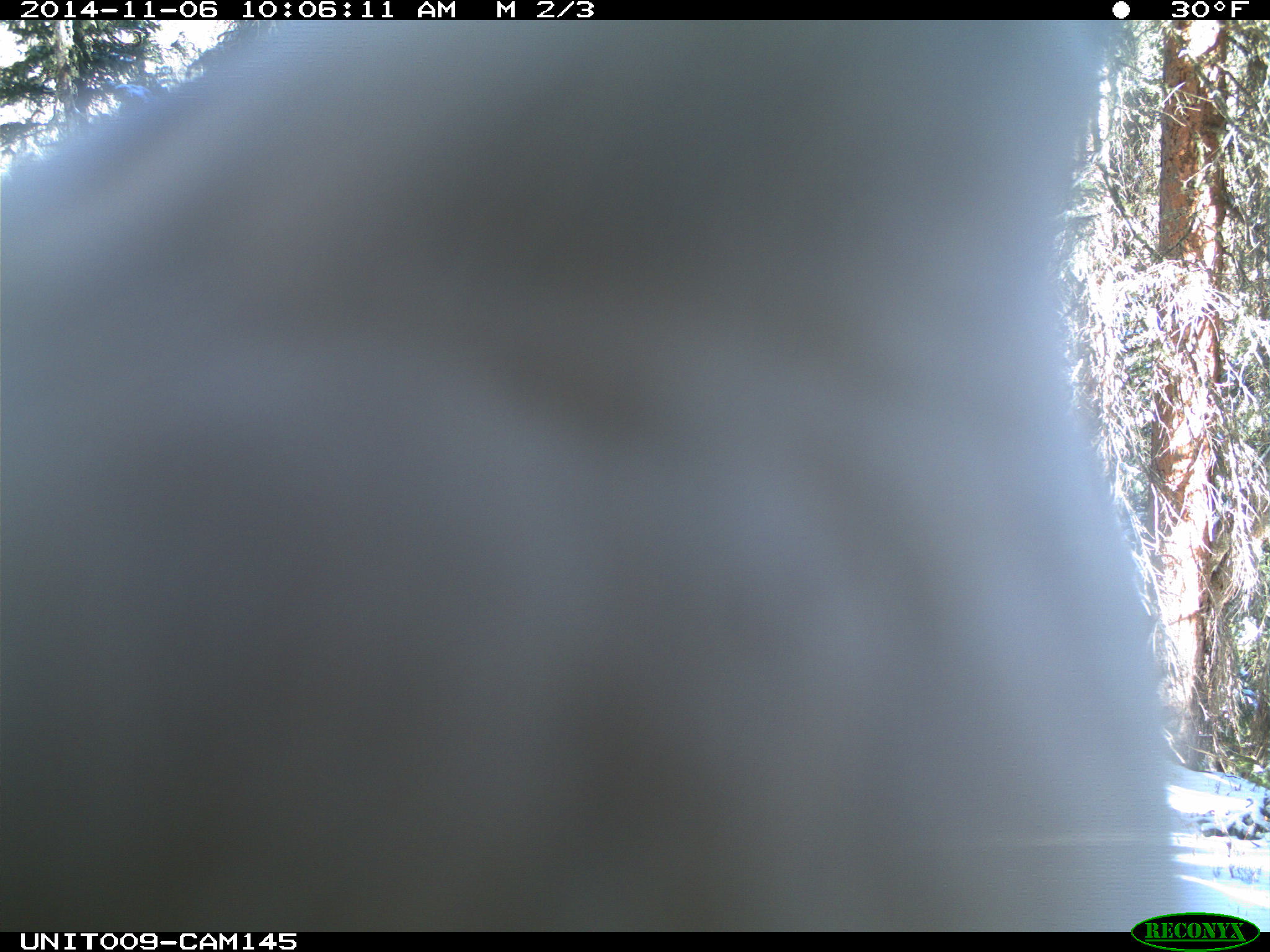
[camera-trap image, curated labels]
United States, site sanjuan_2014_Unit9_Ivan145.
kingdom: Animalia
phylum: Chordata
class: Aves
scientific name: Aves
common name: birds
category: unidentified bird